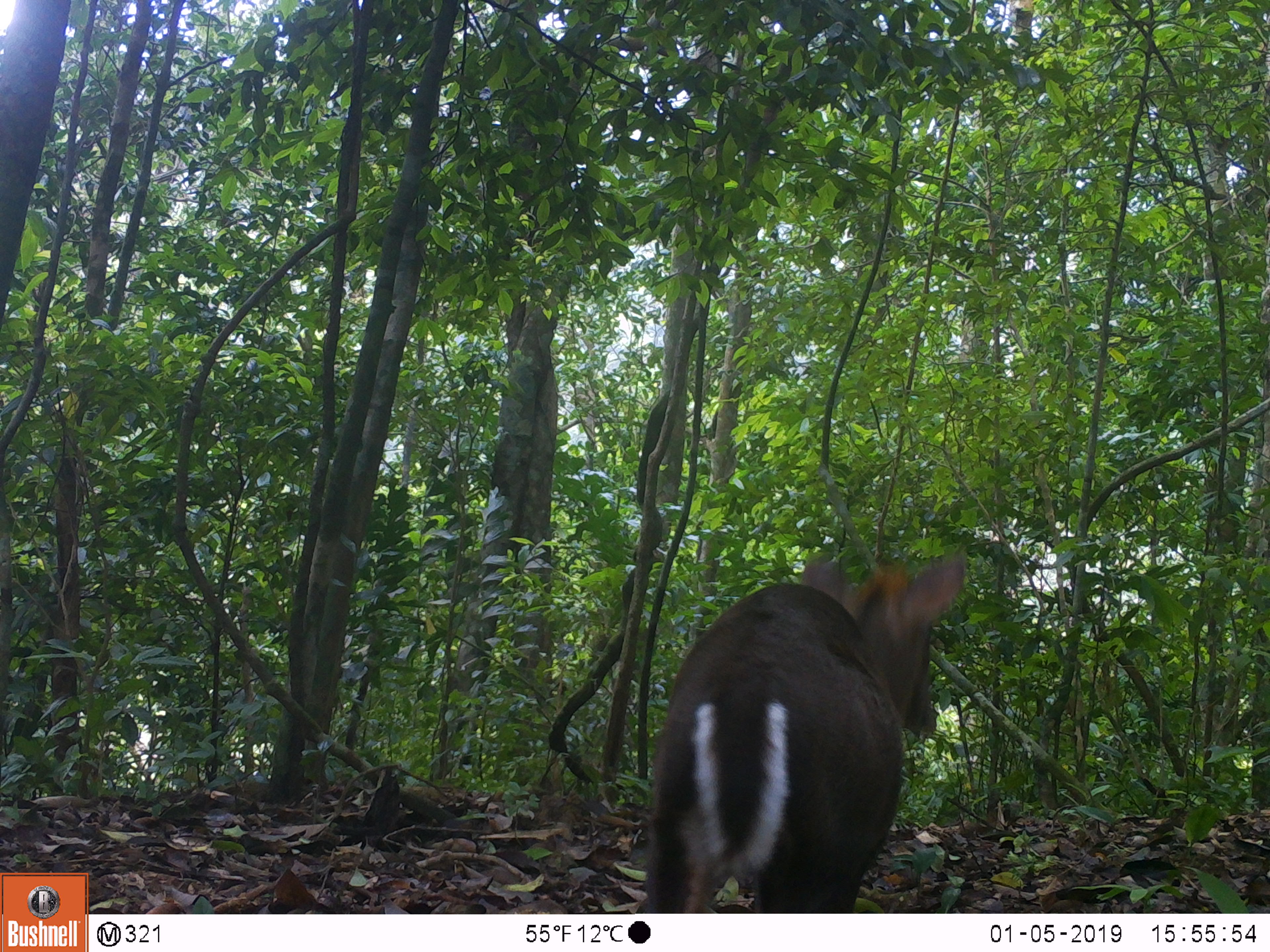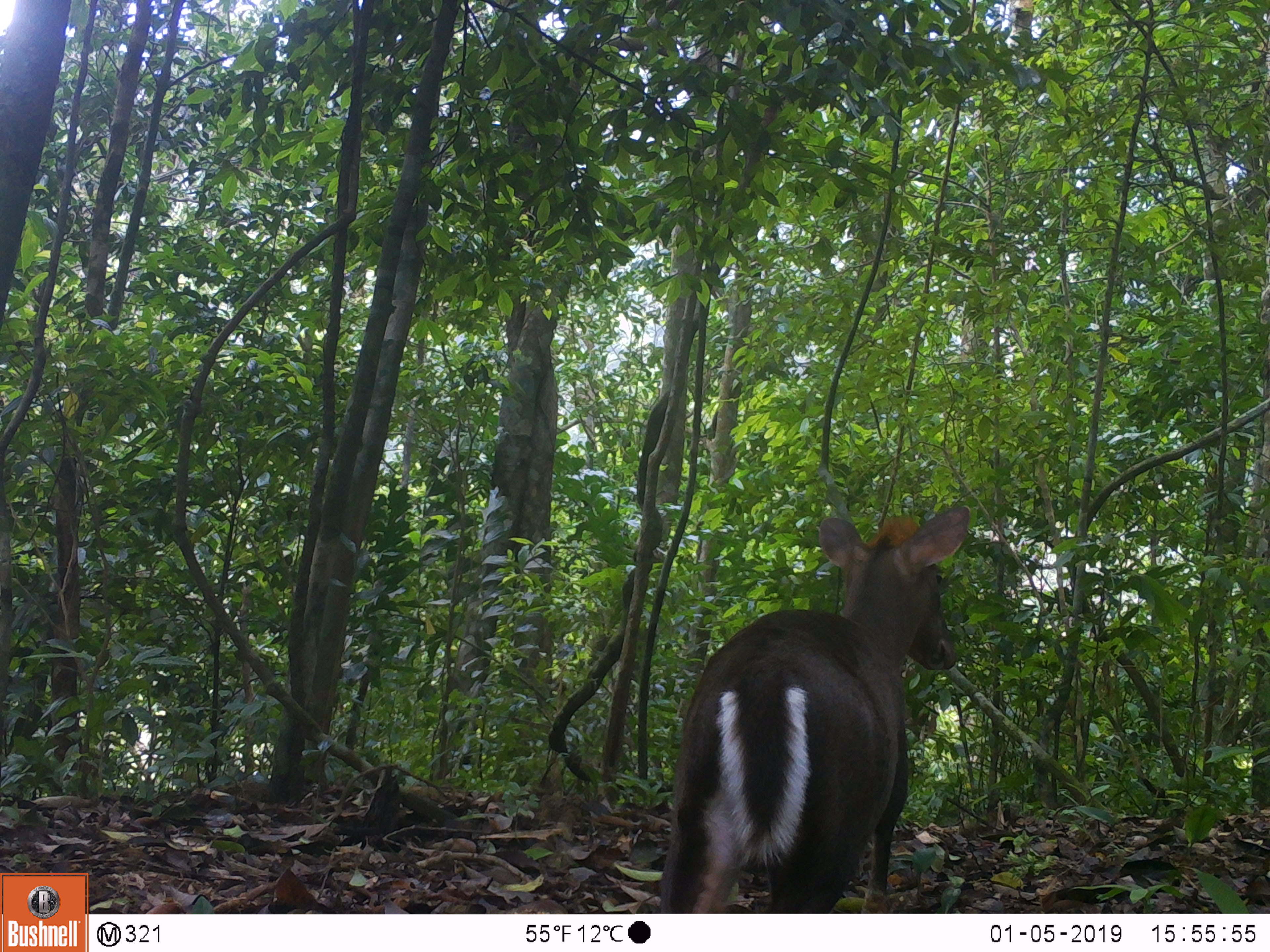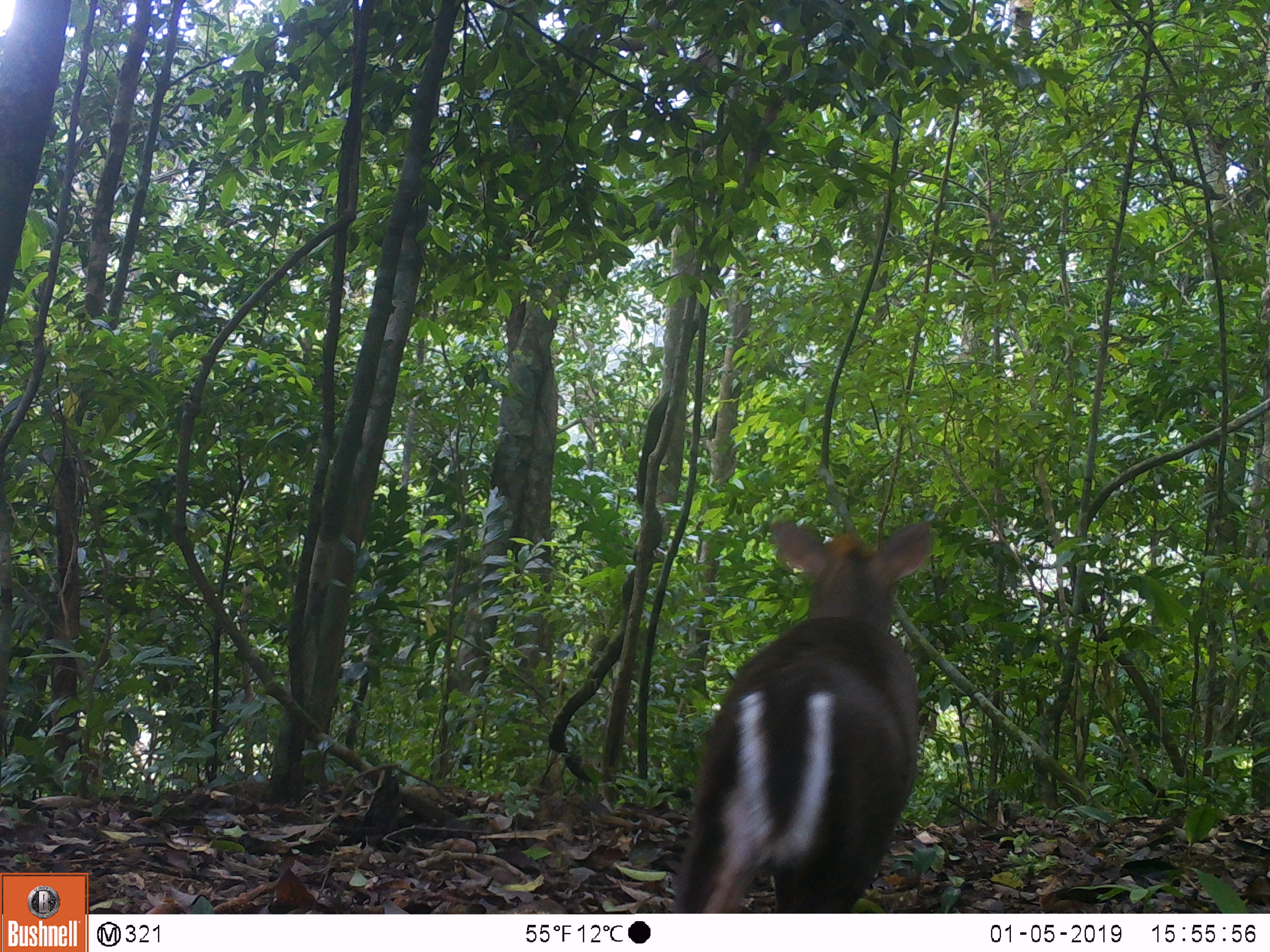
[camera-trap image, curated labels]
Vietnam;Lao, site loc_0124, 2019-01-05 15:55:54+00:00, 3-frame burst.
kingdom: Animalia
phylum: Chordata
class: Mammalia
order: Artiodactyla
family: Cervidae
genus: Muntiacus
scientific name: Muntiacus rooseveltorum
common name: roosevelt's muntjac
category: roosevelts muntjac group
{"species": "roosevelts muntjac group (roosevelt's muntjac) (Muntiacus rooseveltorum)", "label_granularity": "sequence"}